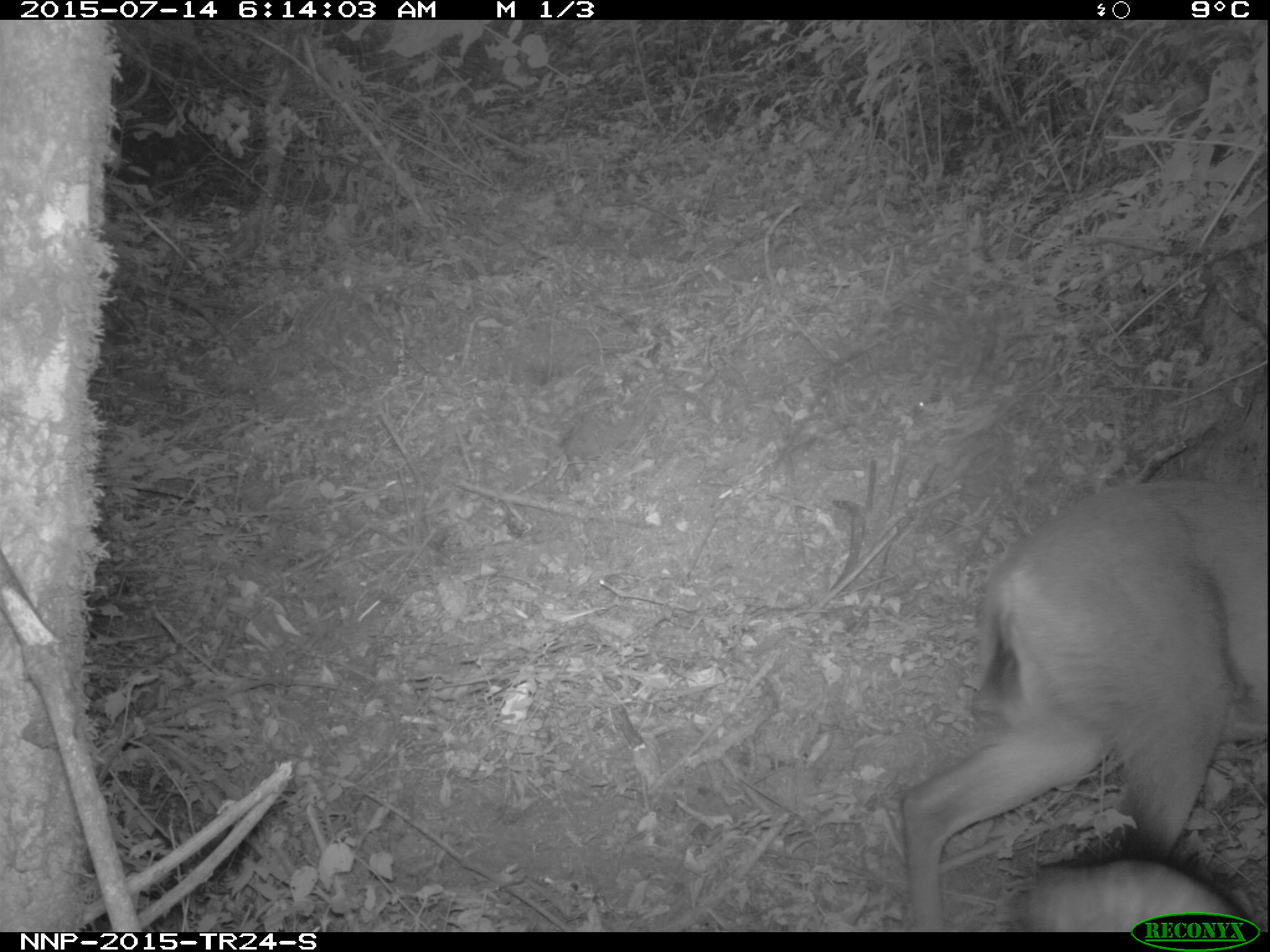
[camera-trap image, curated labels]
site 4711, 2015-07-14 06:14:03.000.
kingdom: Animalia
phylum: Chordata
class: Mammalia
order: Artiodactyla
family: Bovidae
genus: Cephalophus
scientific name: Cephalophus nigrifrons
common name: black-fronted duiker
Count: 1.